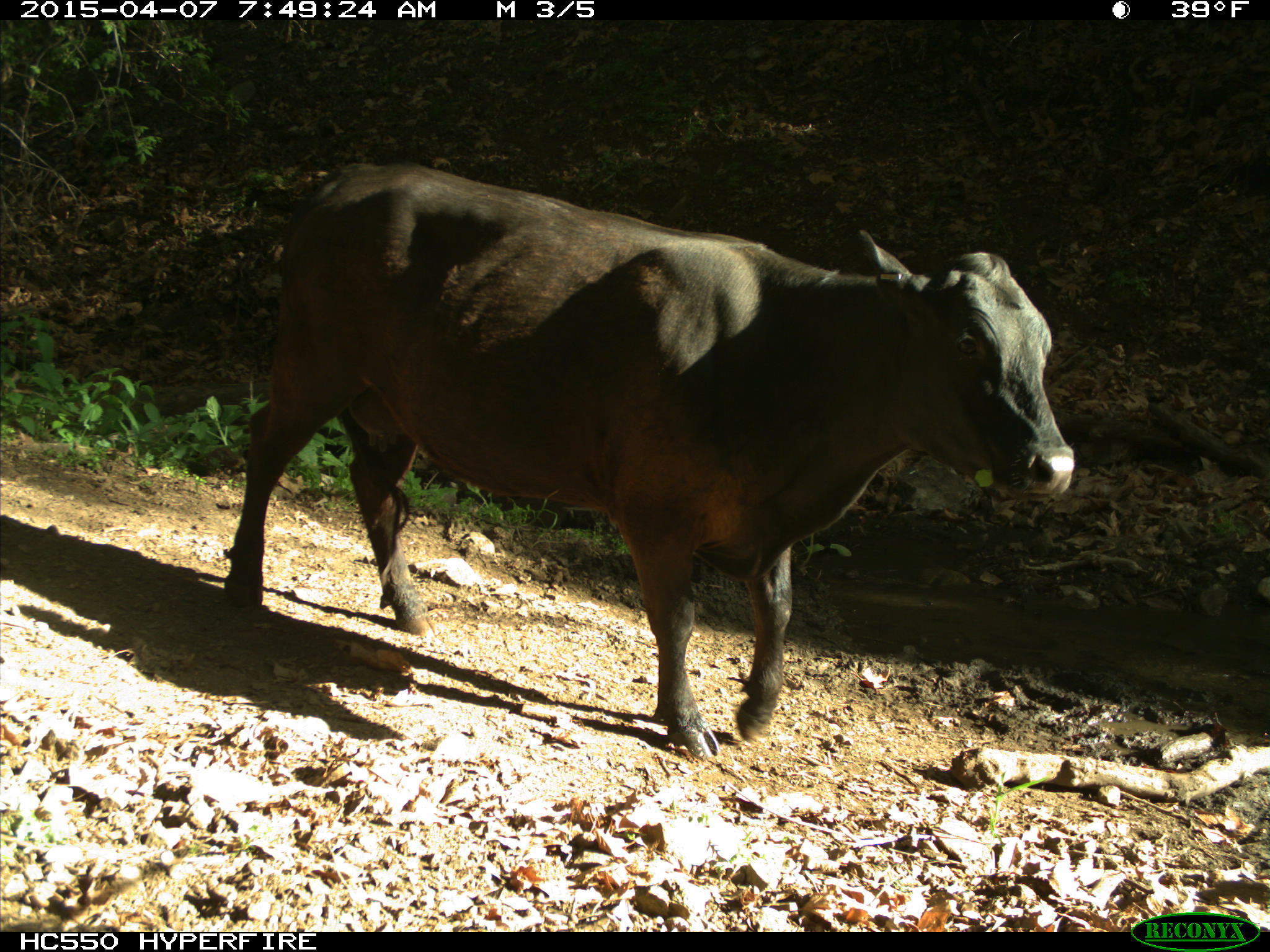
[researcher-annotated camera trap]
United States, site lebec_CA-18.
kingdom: Animalia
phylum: Chordata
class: Mammalia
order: Artiodactyla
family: Bovidae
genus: Bos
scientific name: Bos taurus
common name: domestic cow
Bos taurus (domestic cow).